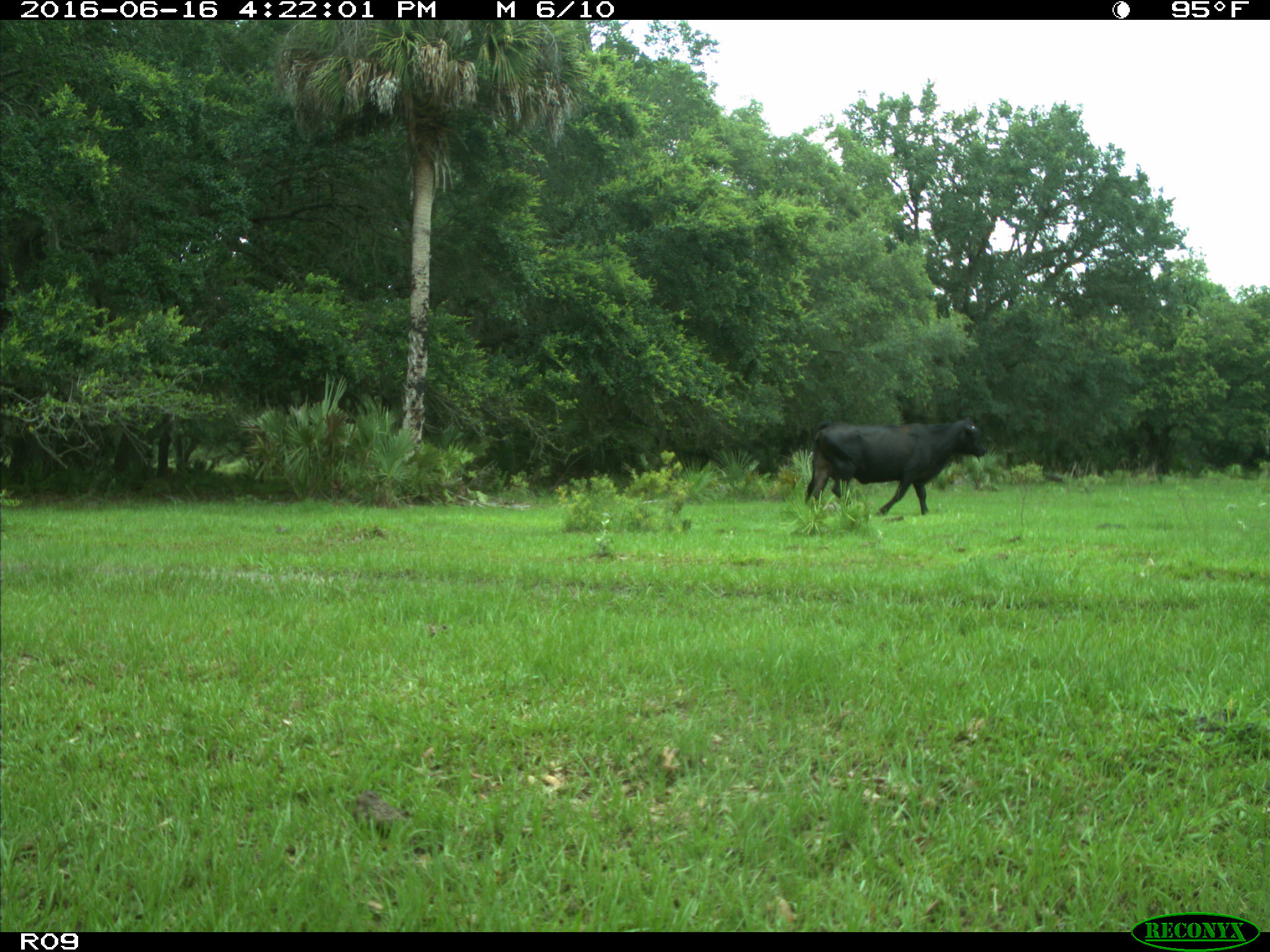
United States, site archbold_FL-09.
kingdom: Animalia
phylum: Chordata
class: Mammalia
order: Artiodactyla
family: Bovidae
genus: Bos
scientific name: Bos taurus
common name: domestic cow